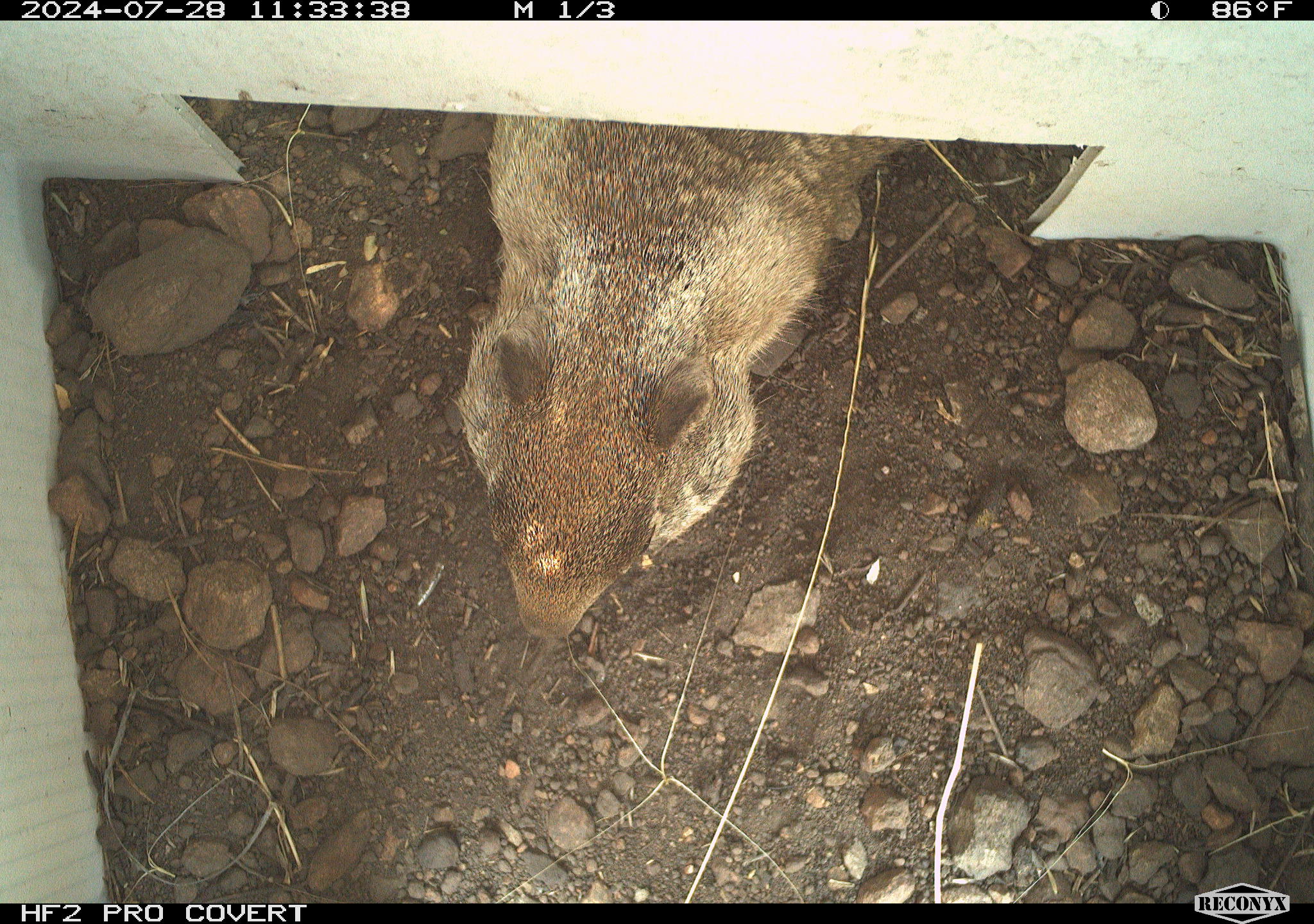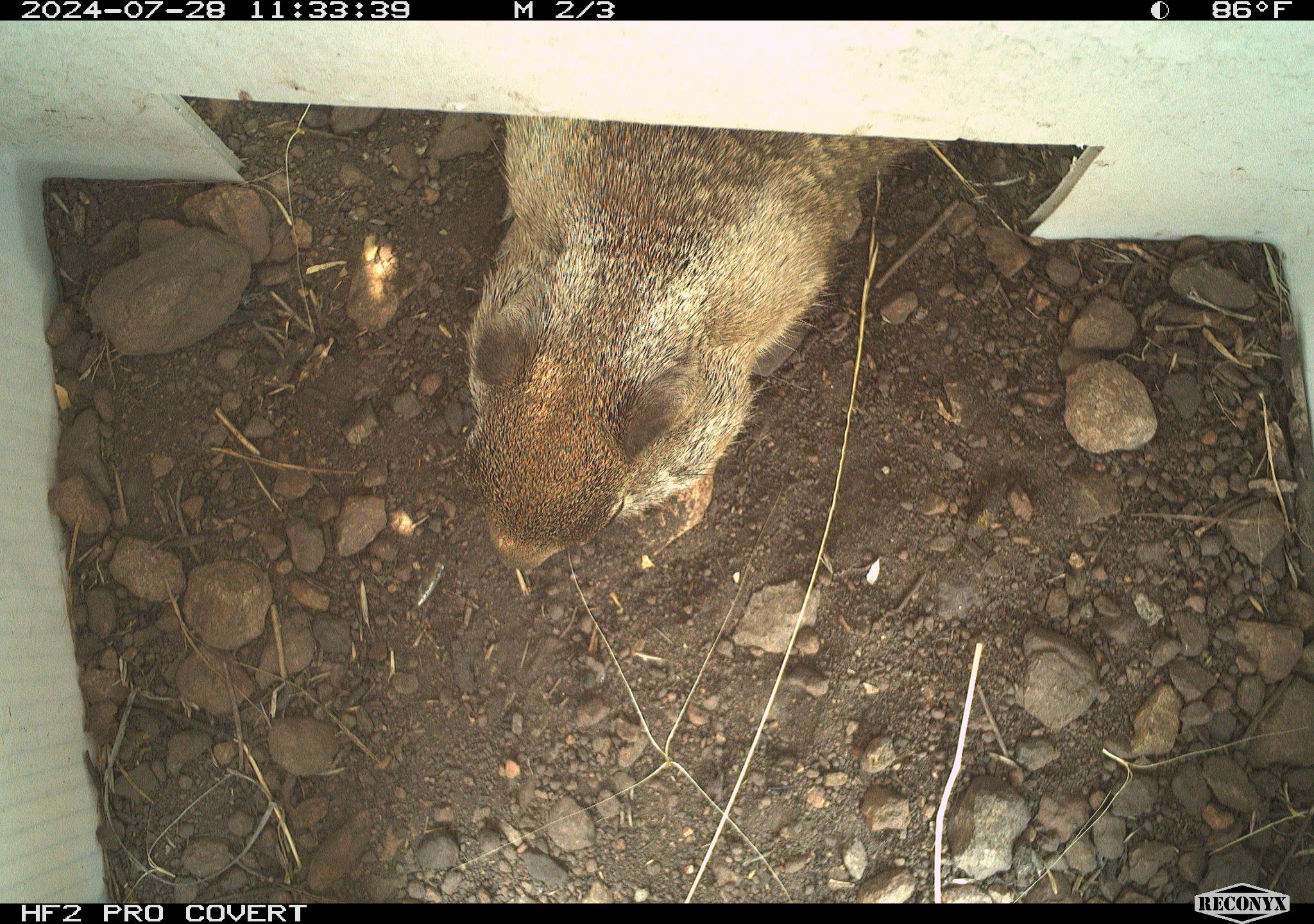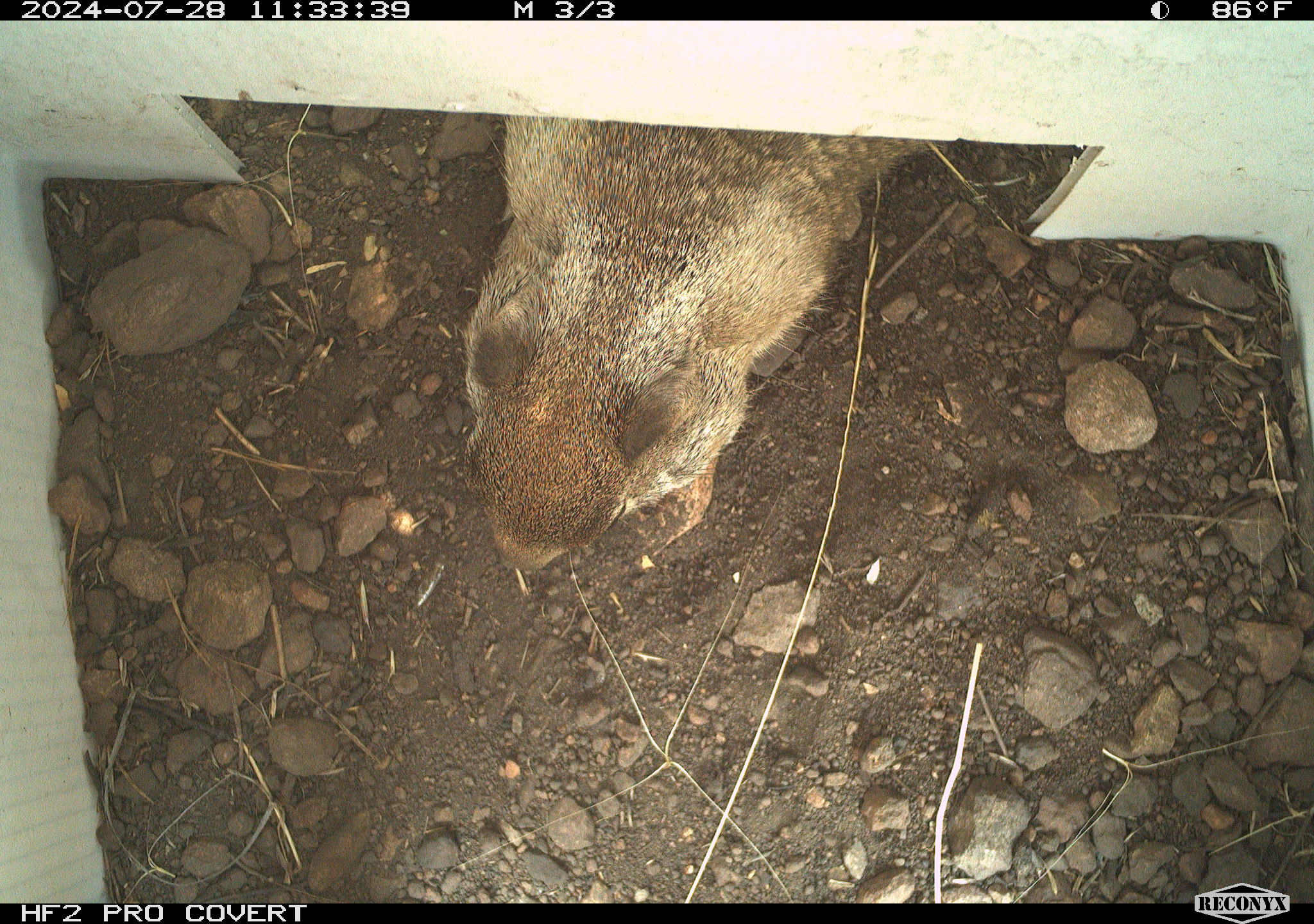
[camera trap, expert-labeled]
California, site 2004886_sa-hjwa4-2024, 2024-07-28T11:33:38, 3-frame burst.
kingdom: Animalia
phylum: Chordata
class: Mammalia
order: Rodentia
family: Sciuridae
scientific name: Sciuridae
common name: squirrels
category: sciuridae family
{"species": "sciuridae family (squirrels) (Sciuridae)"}